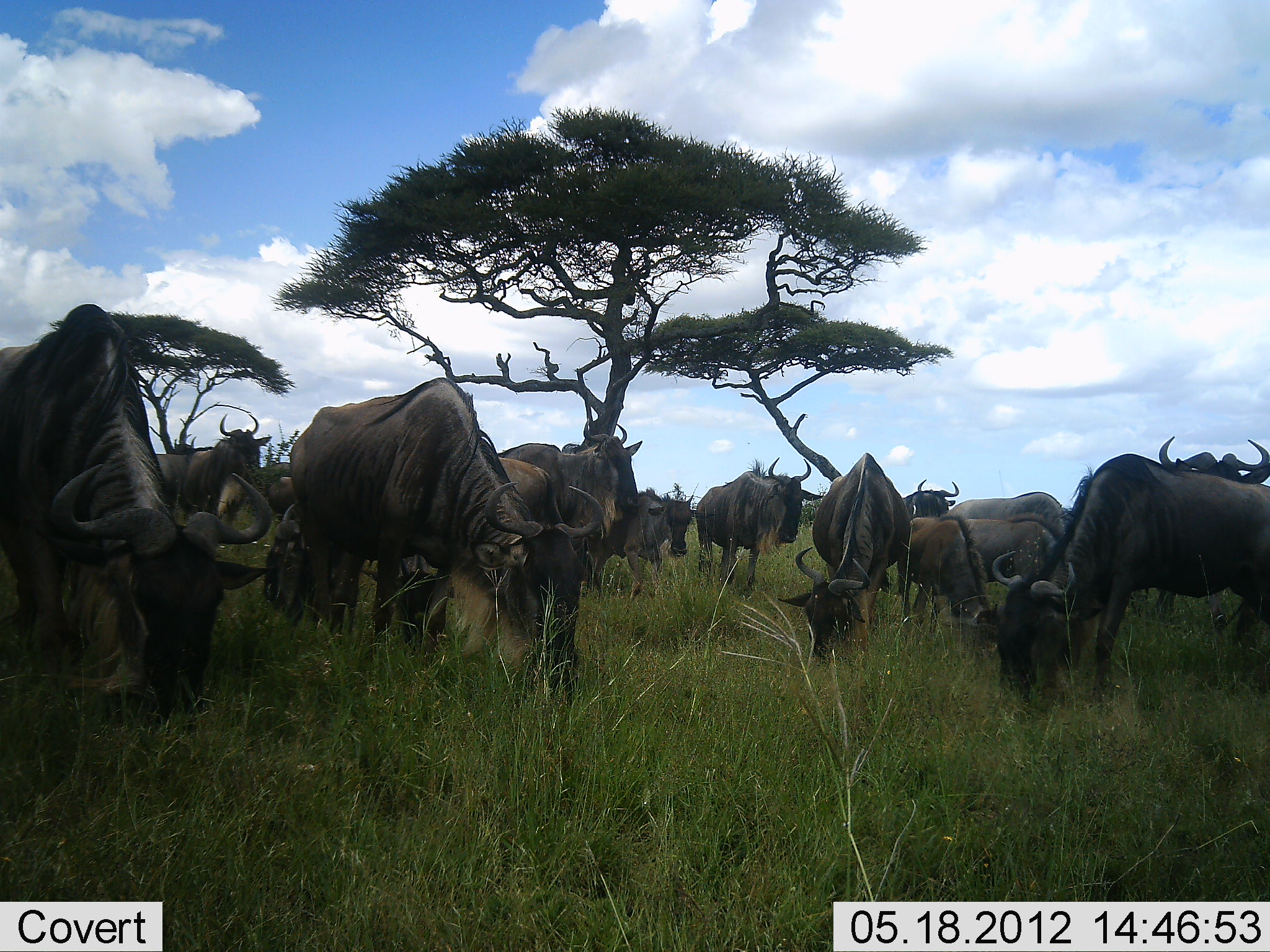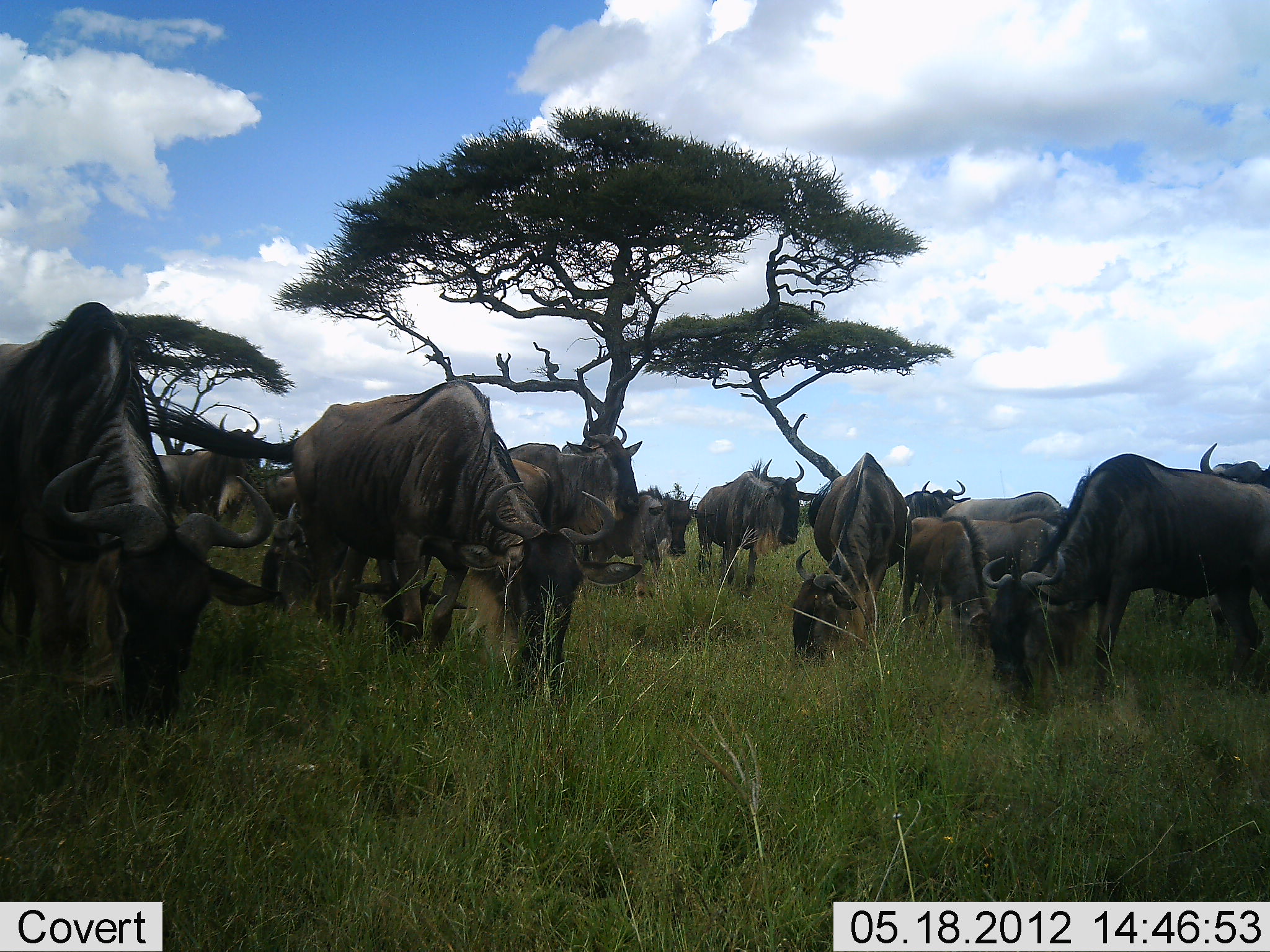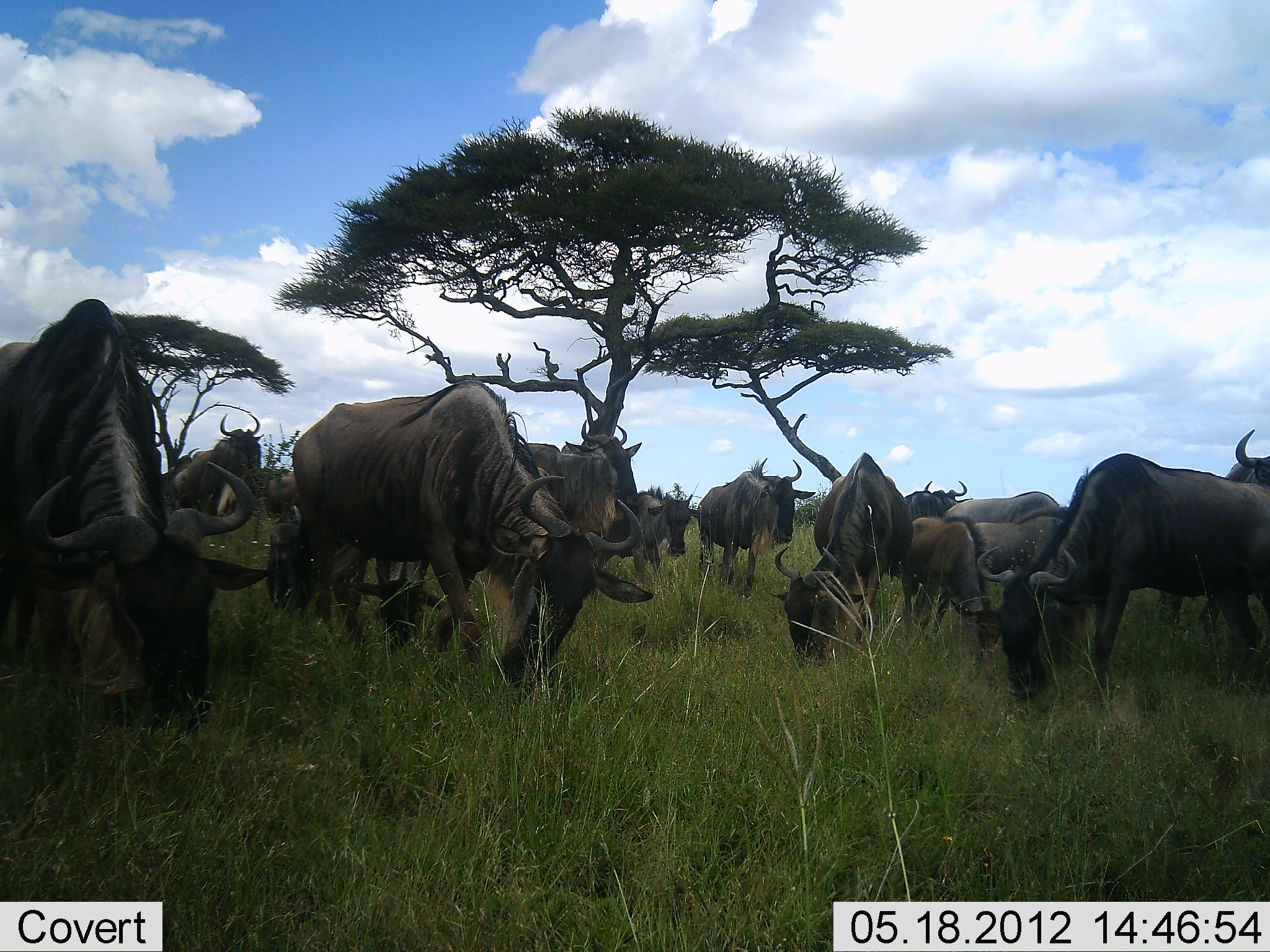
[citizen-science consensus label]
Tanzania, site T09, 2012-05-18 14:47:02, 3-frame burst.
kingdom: Animalia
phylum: Chordata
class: Mammalia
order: Artiodactyla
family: Bovidae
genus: Connochaetes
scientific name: Connochaetes taurinus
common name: blue wildebeest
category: wildebeest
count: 11-50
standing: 80%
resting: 0%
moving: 10%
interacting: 0%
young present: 0%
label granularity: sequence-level